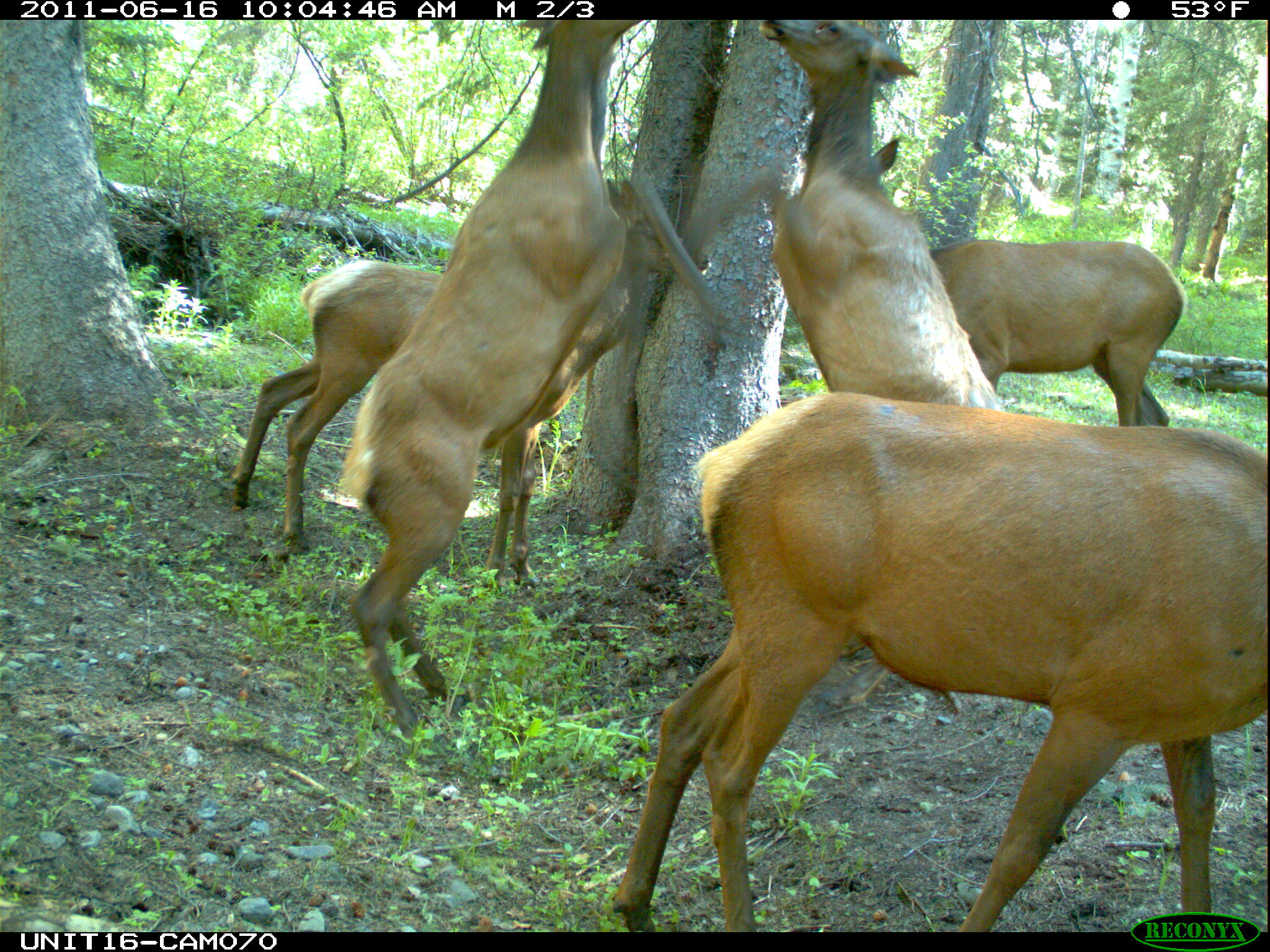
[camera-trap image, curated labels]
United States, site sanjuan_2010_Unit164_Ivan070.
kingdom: Animalia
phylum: Chordata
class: Mammalia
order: Artiodactyla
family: Cervidae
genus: Cervus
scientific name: Cervus elaphus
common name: red deer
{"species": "Cervus elaphus (red deer)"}